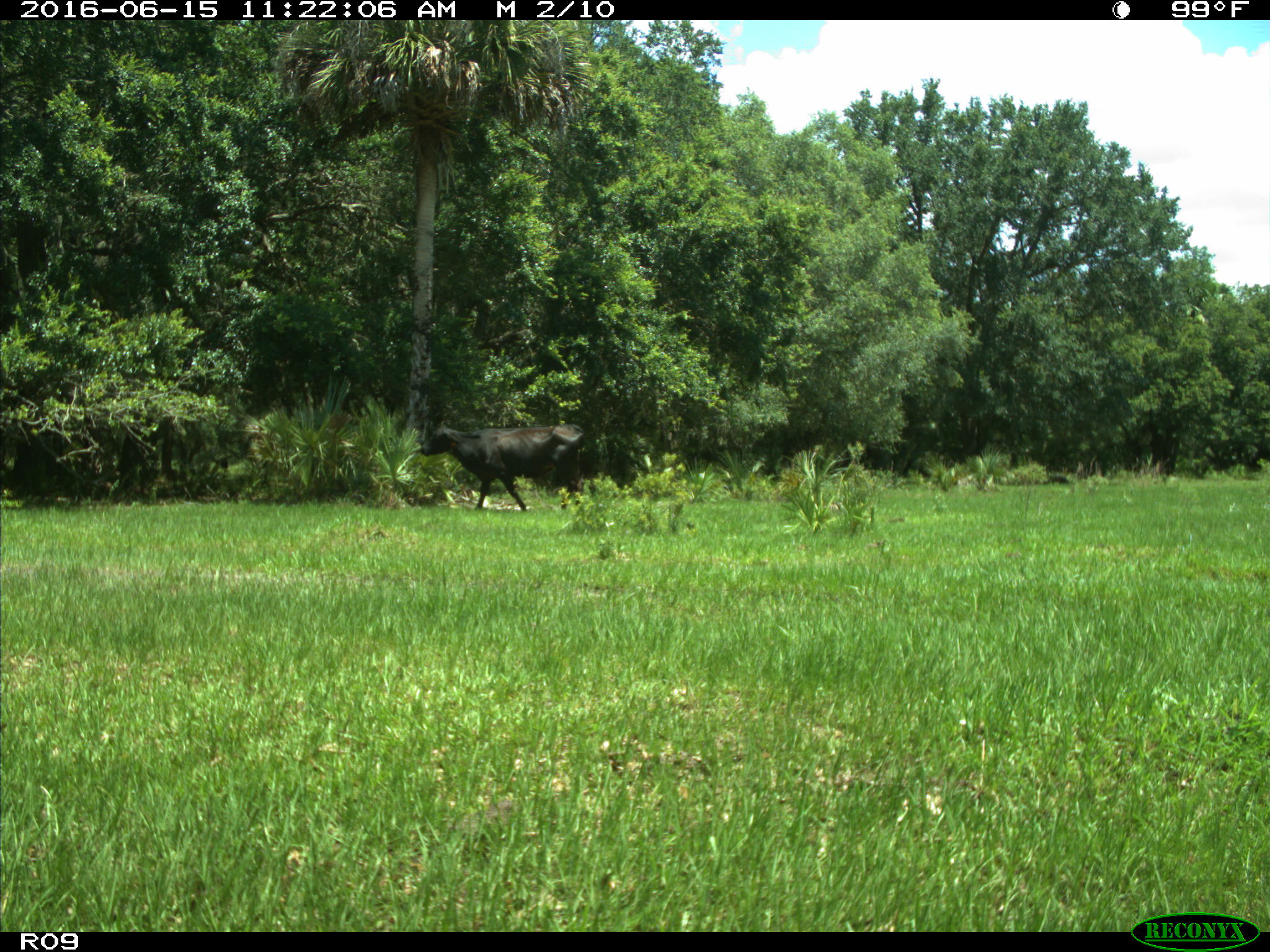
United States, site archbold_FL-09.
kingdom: Animalia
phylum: Chordata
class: Mammalia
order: Artiodactyla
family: Bovidae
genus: Bos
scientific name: Bos taurus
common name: domestic cow